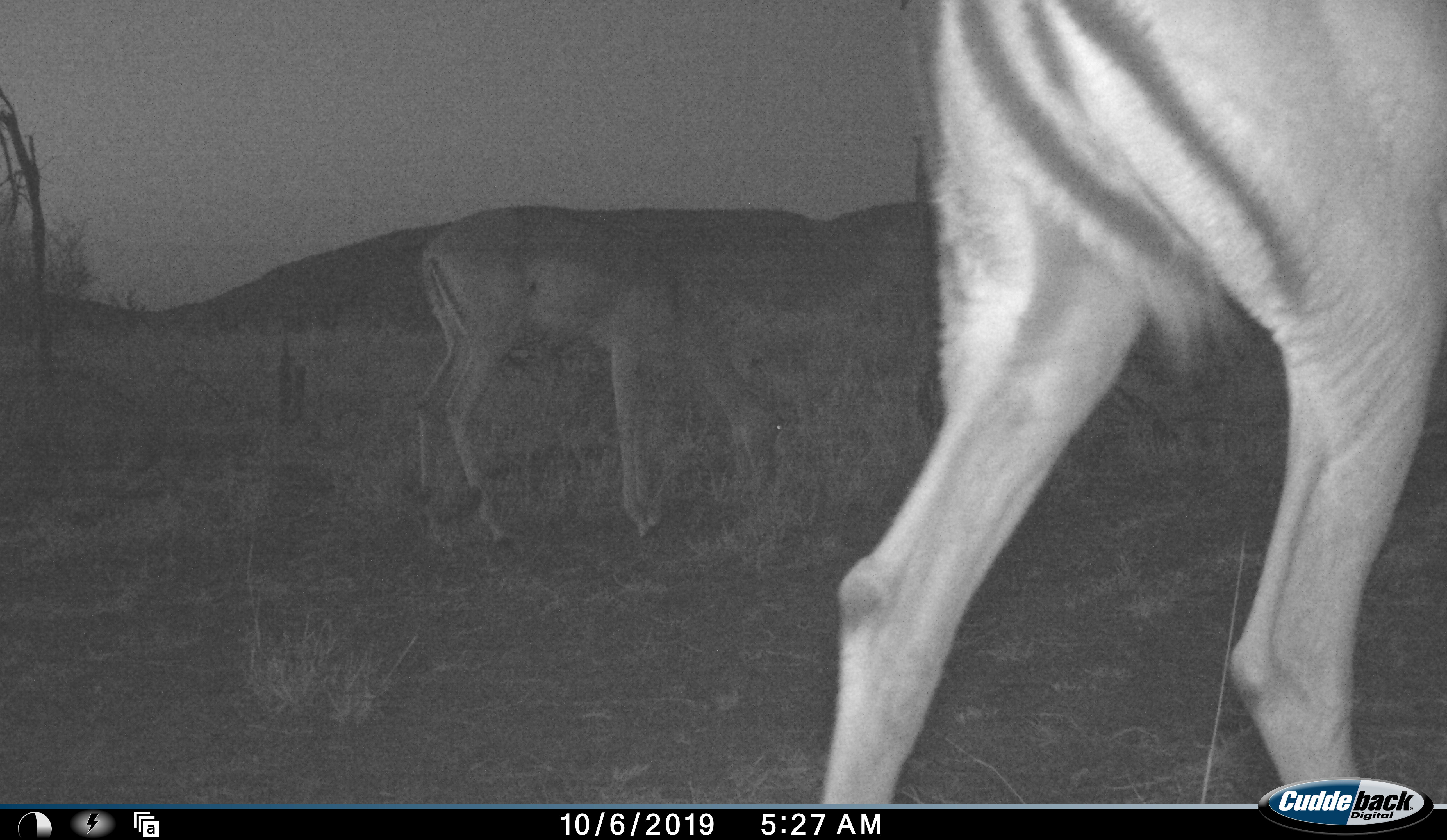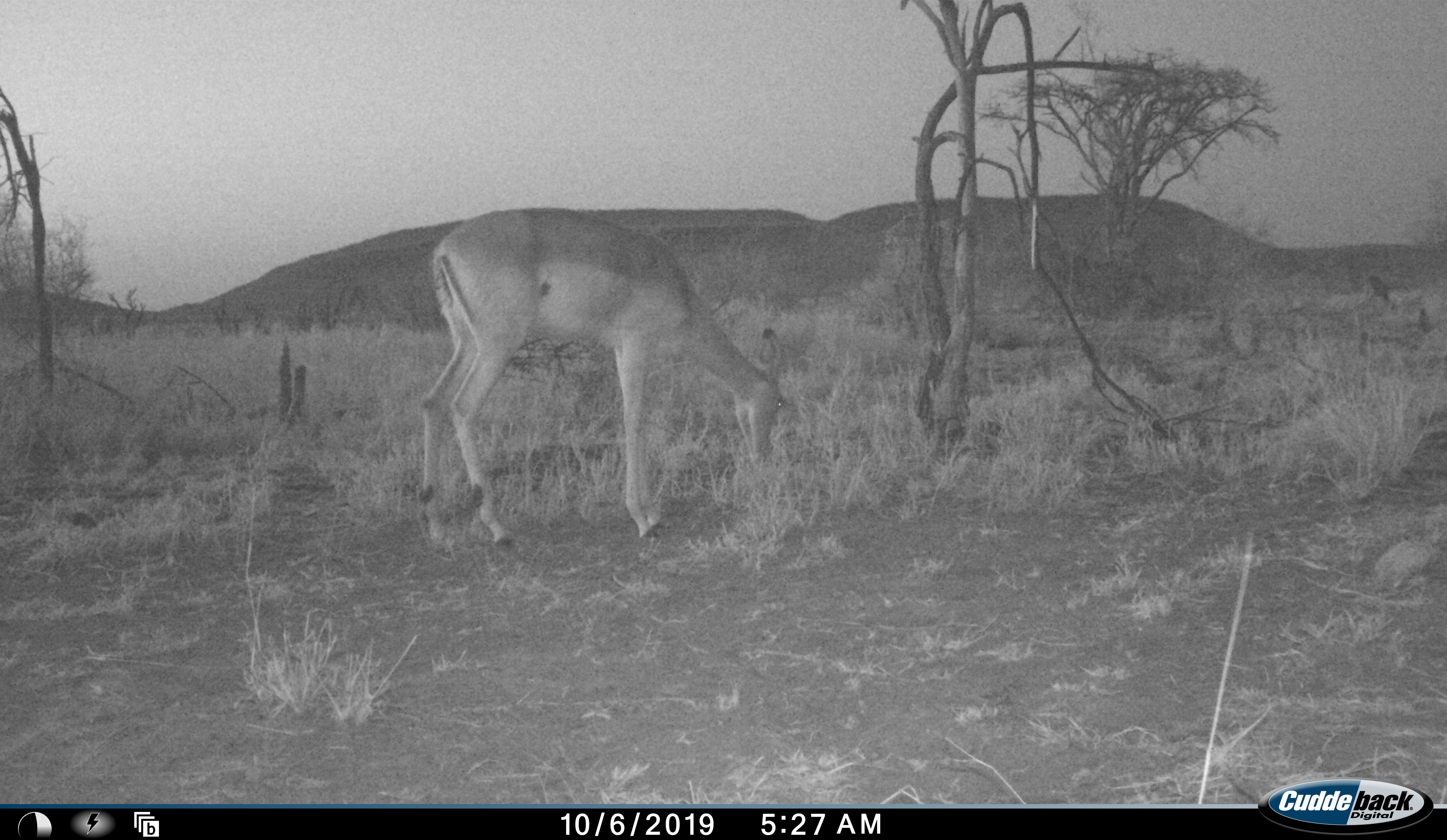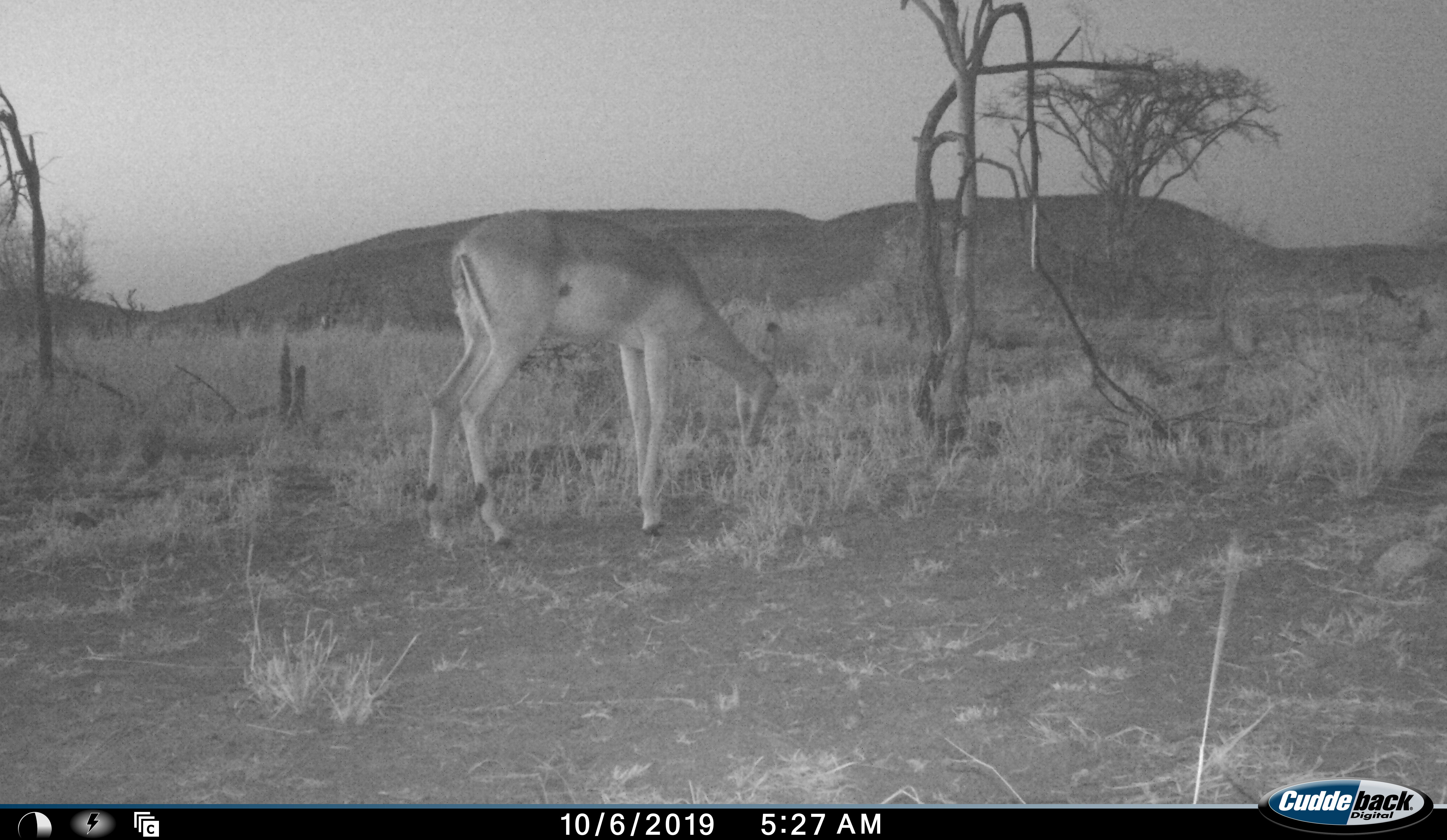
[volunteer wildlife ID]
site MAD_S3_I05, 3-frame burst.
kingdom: Animalia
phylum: Chordata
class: Mammalia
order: Artiodactyla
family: Bovidae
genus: Aepyceros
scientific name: Aepyceros melampus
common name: impala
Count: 2.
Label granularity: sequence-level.